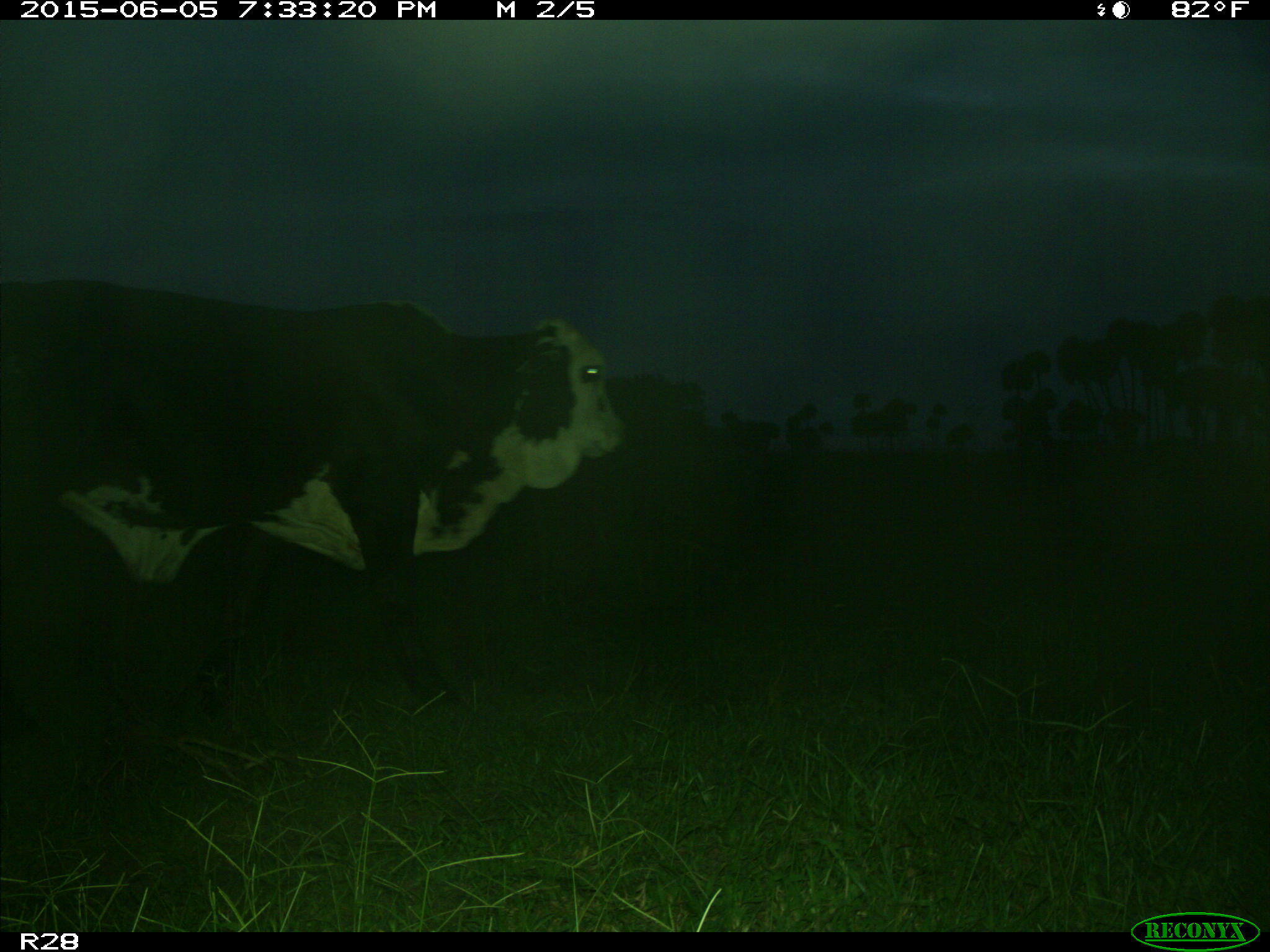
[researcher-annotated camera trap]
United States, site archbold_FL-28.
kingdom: Animalia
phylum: Chordata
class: Mammalia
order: Artiodactyla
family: Bovidae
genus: Bos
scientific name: Bos taurus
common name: domestic cow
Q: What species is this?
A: Bos taurus (domestic cow).